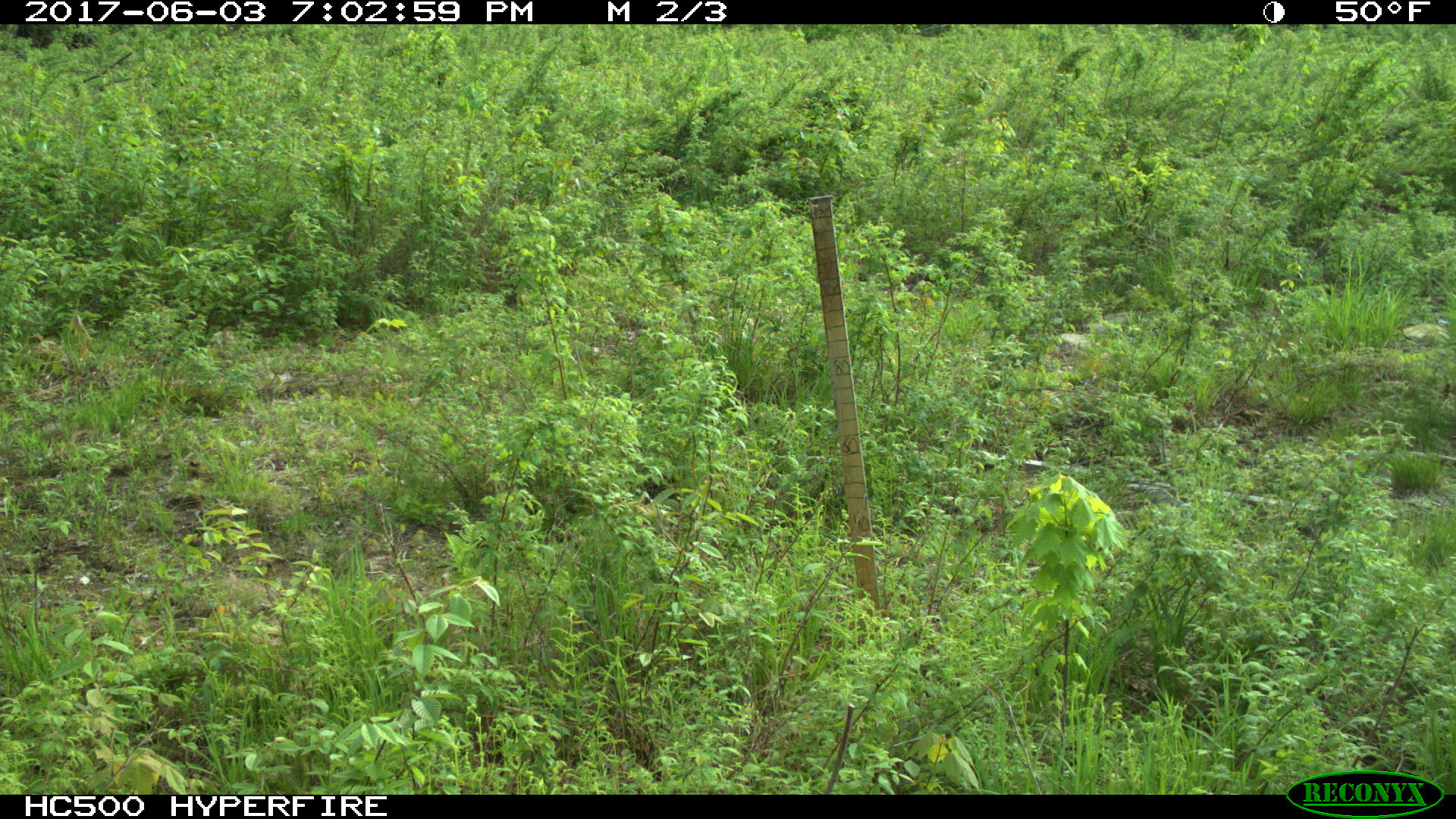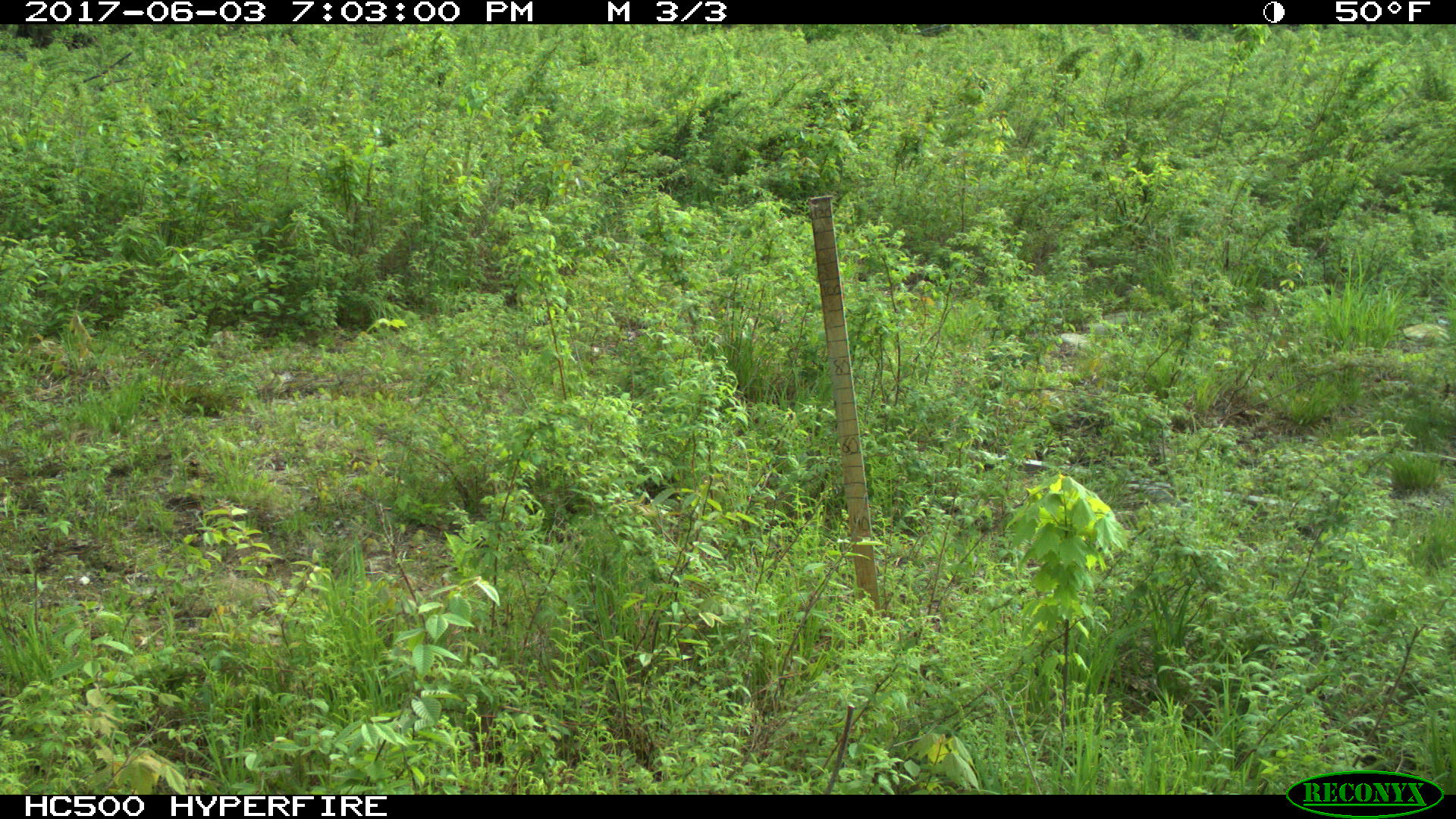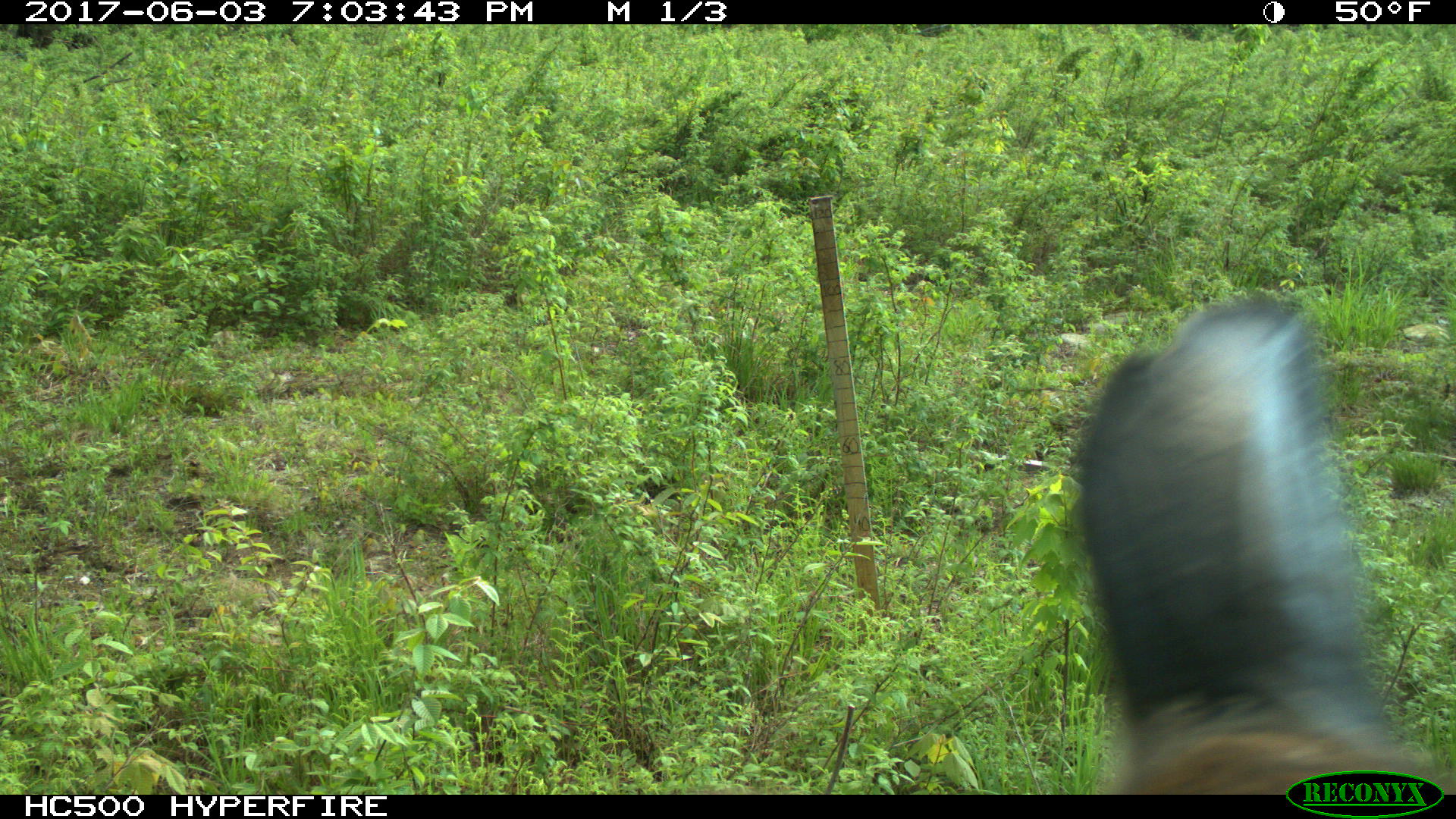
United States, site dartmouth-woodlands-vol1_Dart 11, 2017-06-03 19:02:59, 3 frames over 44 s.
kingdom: Animalia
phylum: Chordata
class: Mammalia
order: Artiodactyla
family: Cervidae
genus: Alces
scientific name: Alces alces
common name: moose